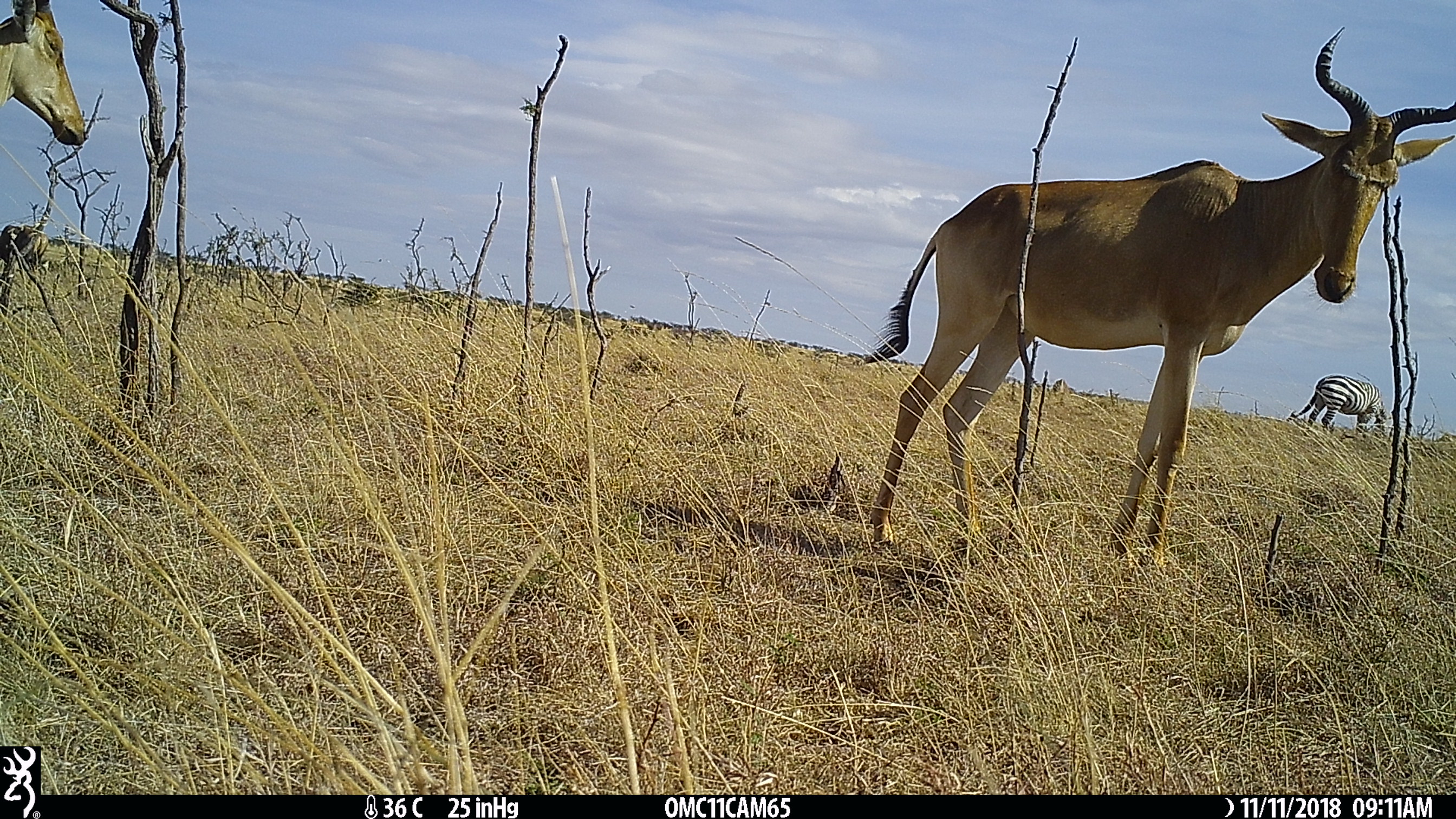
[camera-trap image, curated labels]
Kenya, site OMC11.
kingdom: Animalia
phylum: Chordata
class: Mammalia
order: Artiodactyla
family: Bovidae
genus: Damaliscus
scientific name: Damaliscus lunatus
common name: topi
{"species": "topi (Damaliscus lunatus)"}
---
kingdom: Animalia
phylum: Chordata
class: Mammalia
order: Perissodactyla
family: Equidae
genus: Equus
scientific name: Equus quagga burchellii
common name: burchell's zebra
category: zebra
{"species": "zebra (burchell's zebra) (Equus quagga burchellii)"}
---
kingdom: Animalia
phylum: Chordata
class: Mammalia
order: Artiodactyla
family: Bovidae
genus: Alcelaphus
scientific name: Alcelaphus buselaphus cokii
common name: coke's hartebeest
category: hartebeest cokes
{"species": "hartebeest cokes (coke's hartebeest) (Alcelaphus buselaphus cokii)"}